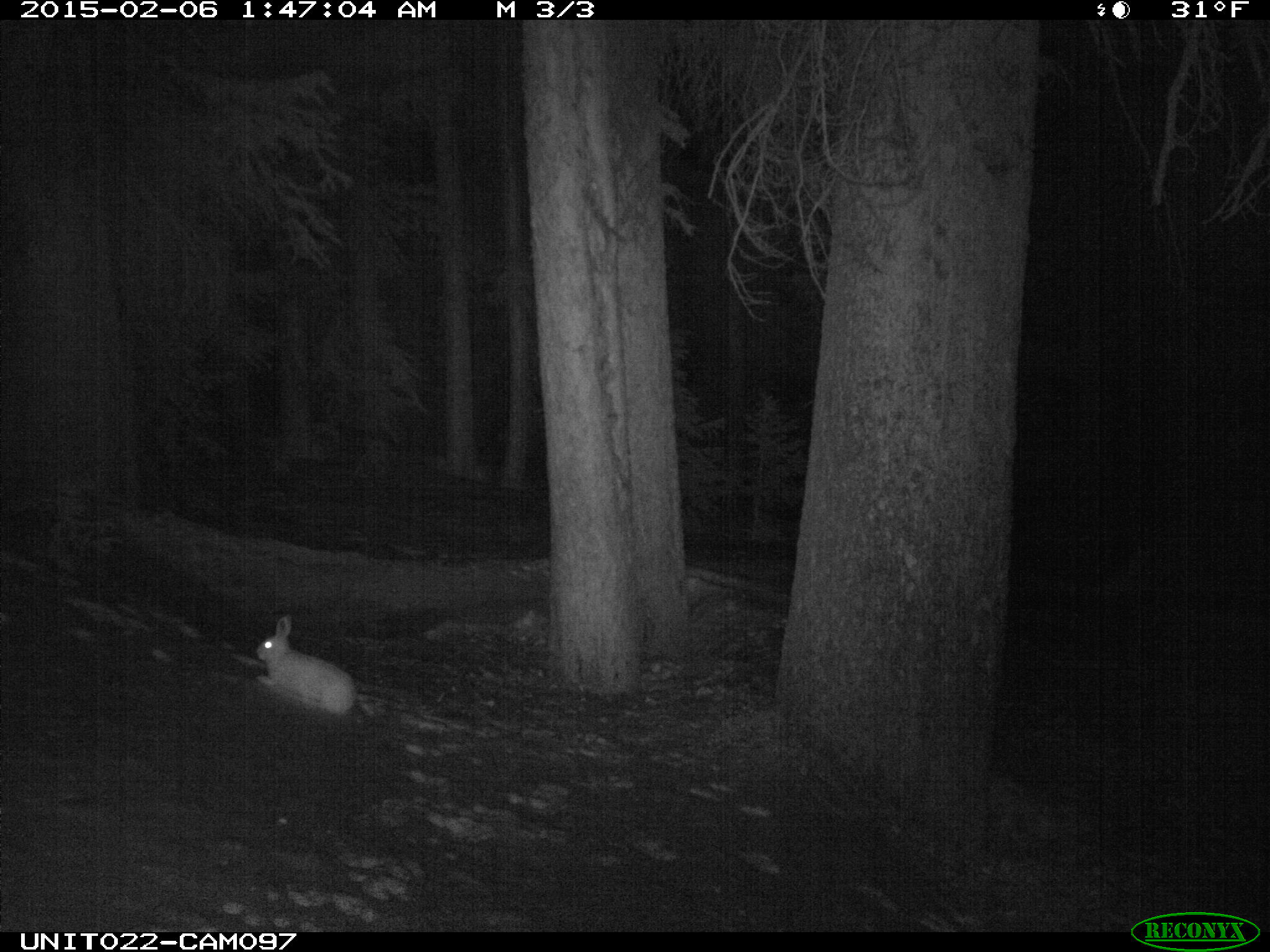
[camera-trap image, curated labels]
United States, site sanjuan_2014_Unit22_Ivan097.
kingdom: Animalia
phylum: Chordata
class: Mammalia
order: Lagomorpha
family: Leporidae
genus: Lepus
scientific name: Lepus americanus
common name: snowshoe hare